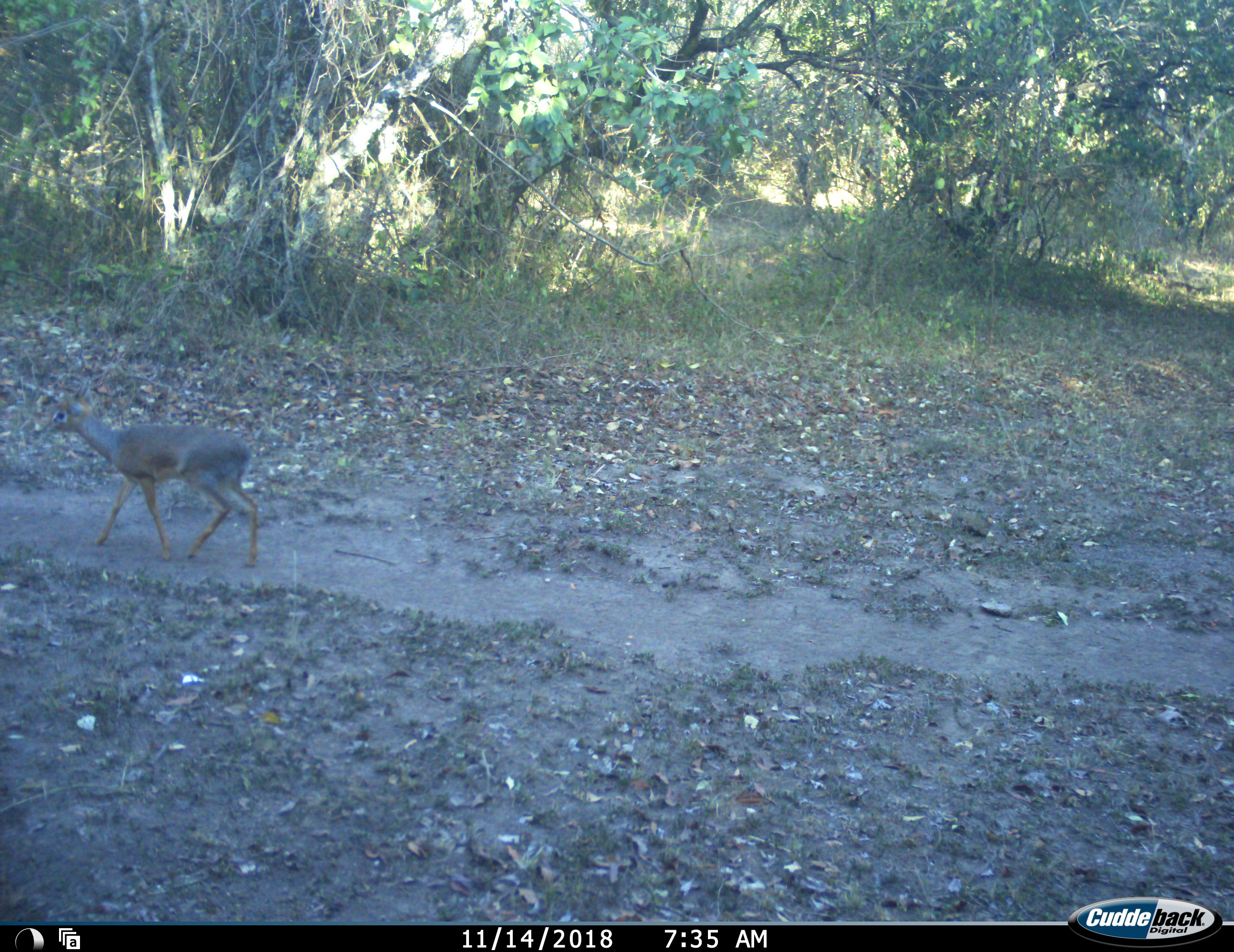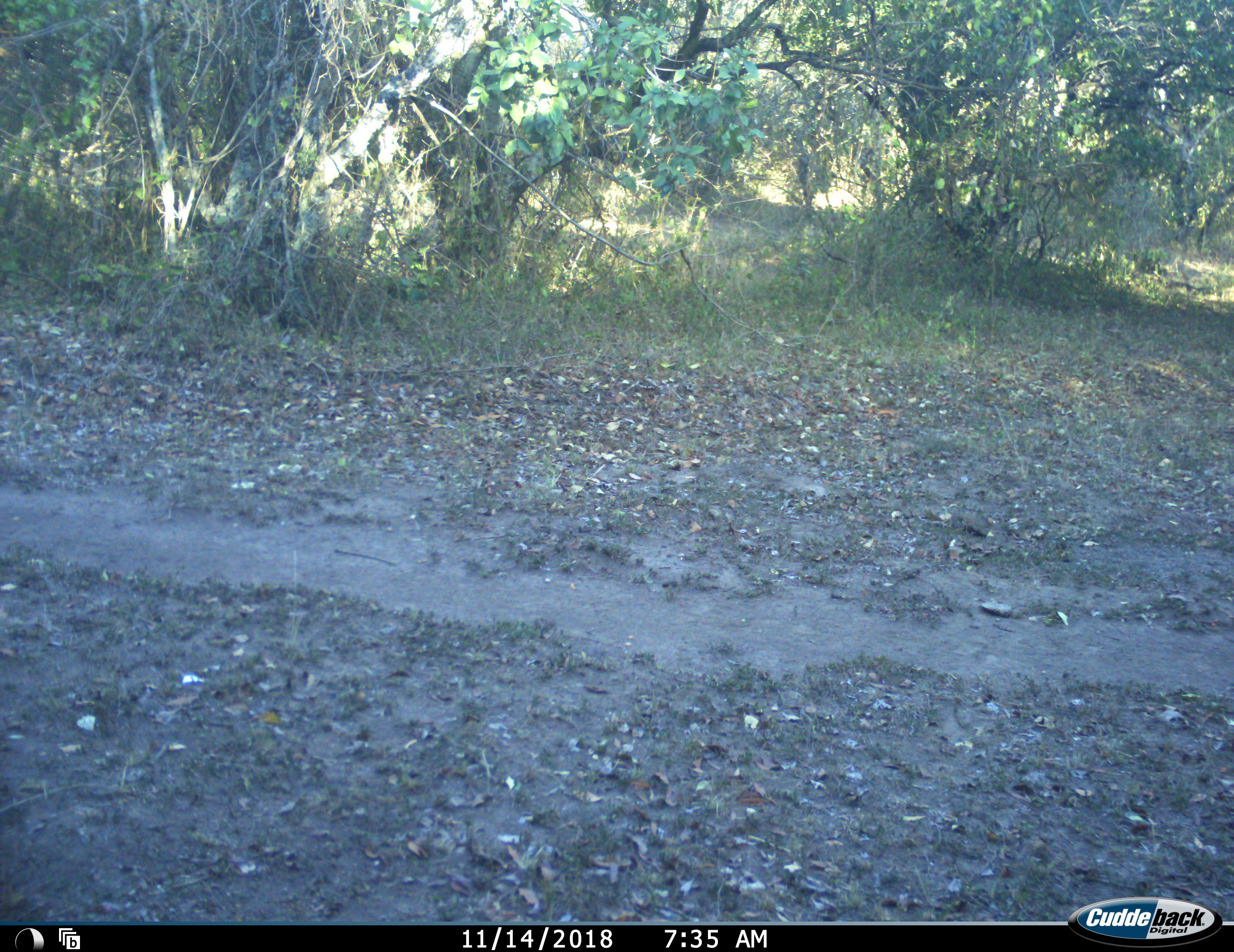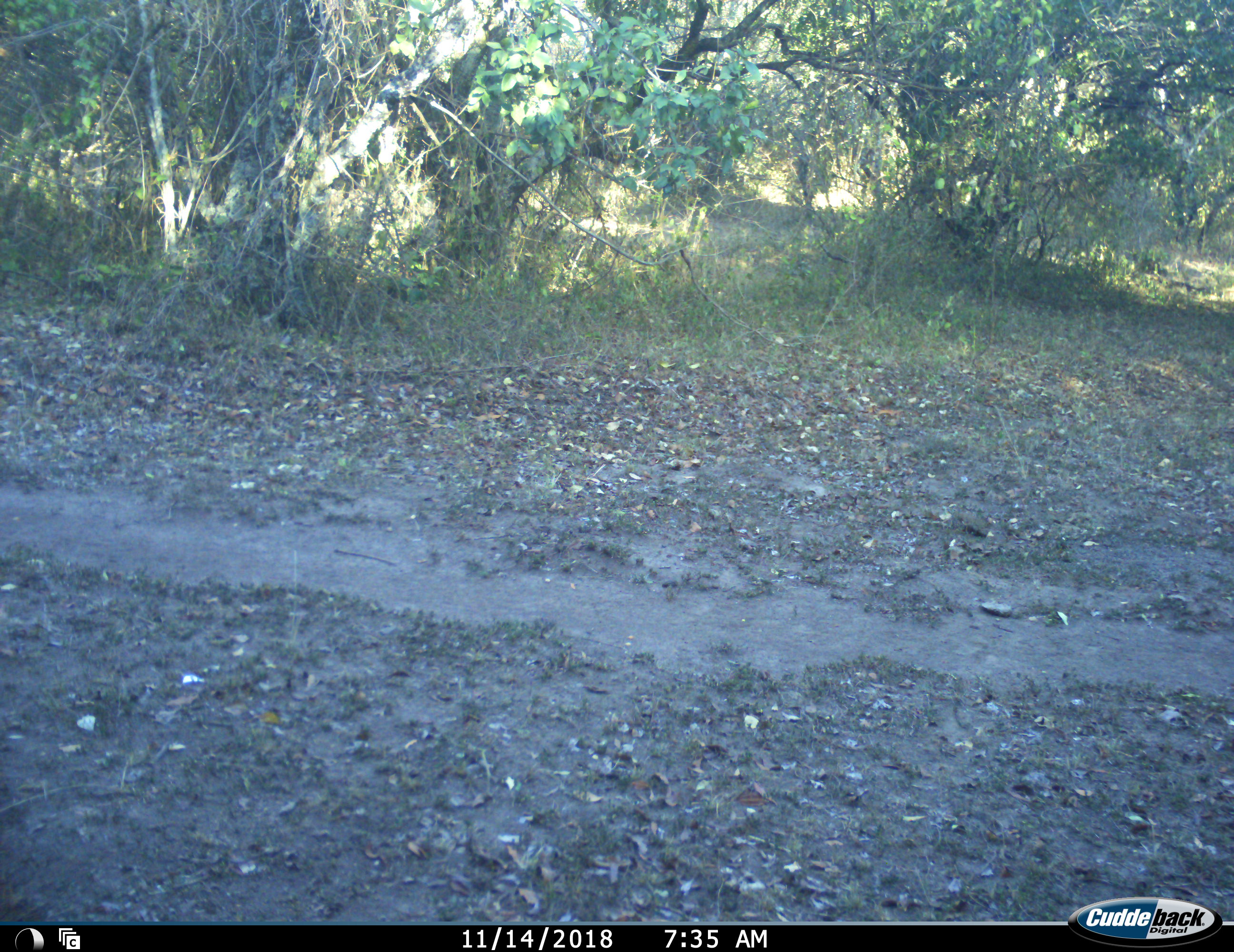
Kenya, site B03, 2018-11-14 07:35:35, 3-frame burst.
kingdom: Animalia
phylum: Chordata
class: Mammalia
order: Artiodactyla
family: Bovidae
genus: Madoqua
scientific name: Madoqua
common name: dikdik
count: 1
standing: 0%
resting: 0%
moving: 100%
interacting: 0%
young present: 0%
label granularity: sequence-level